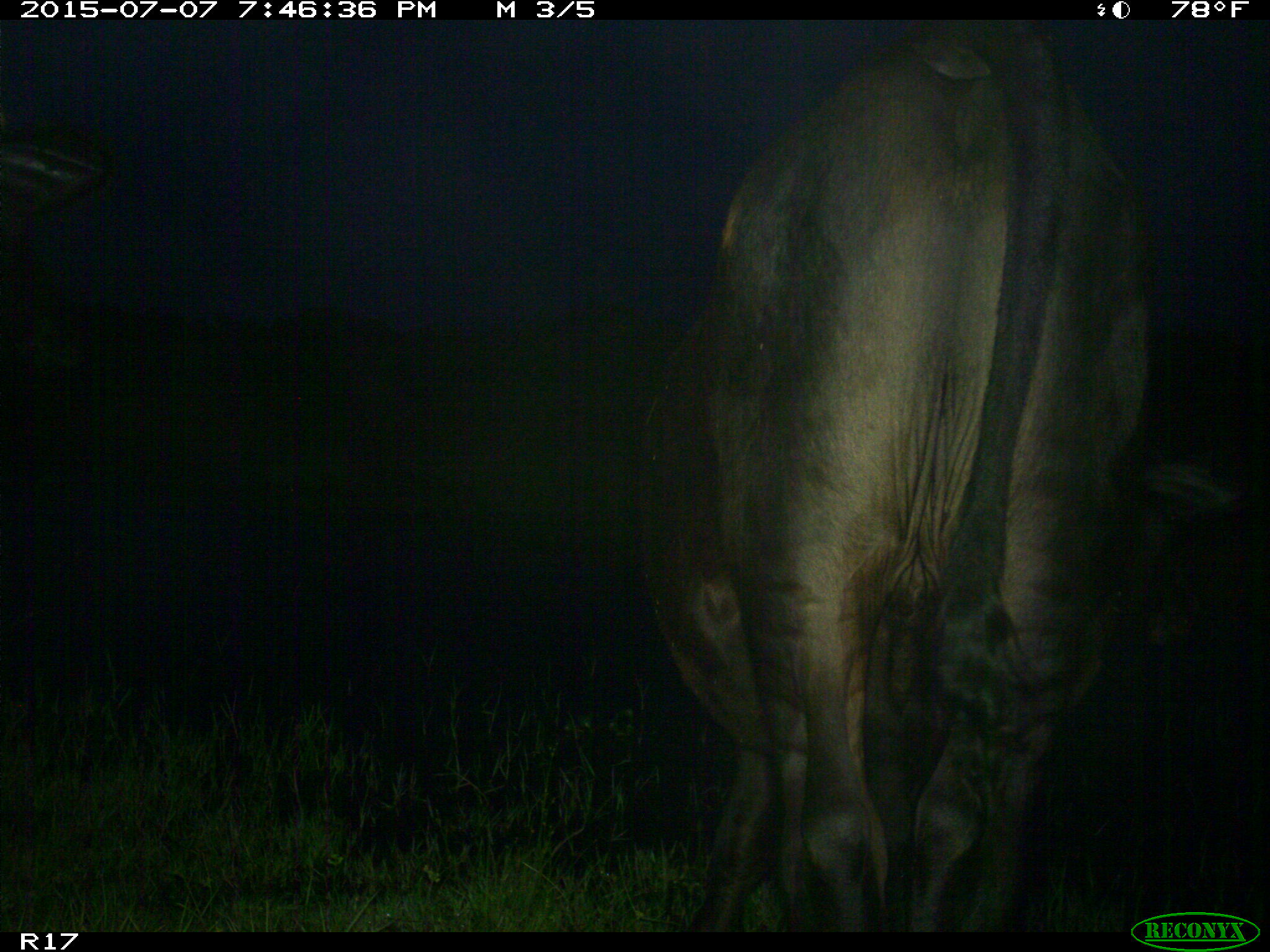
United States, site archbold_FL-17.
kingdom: Animalia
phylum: Chordata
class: Mammalia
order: Artiodactyla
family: Bovidae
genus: Bos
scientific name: Bos taurus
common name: domestic cow